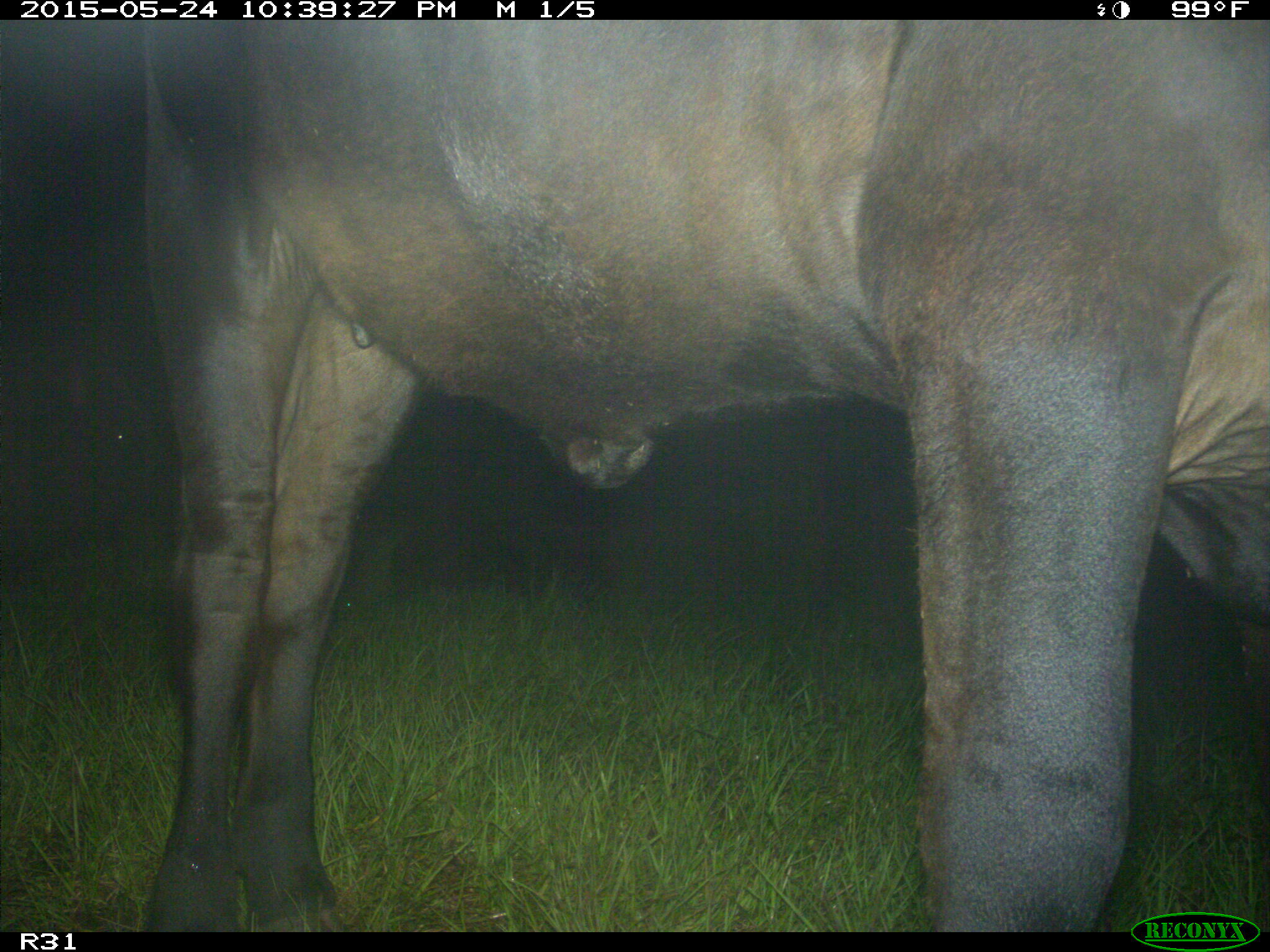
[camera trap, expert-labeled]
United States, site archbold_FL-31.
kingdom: Animalia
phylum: Chordata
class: Mammalia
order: Artiodactyla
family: Bovidae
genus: Bos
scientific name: Bos taurus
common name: domestic cow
Bos taurus (domestic cow).